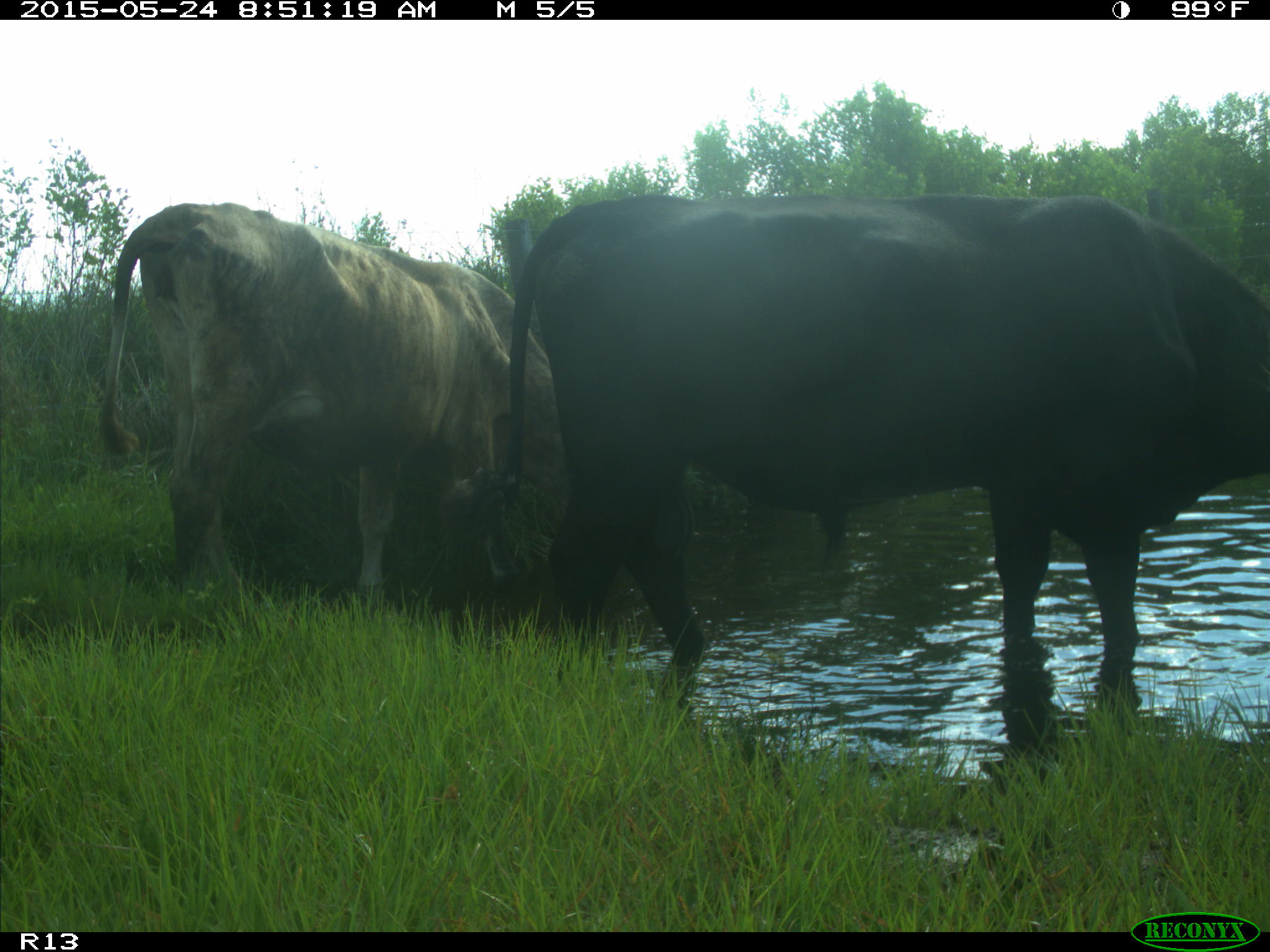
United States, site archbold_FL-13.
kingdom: Animalia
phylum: Chordata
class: Mammalia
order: Artiodactyla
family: Bovidae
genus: Bos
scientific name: Bos taurus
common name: domestic cow